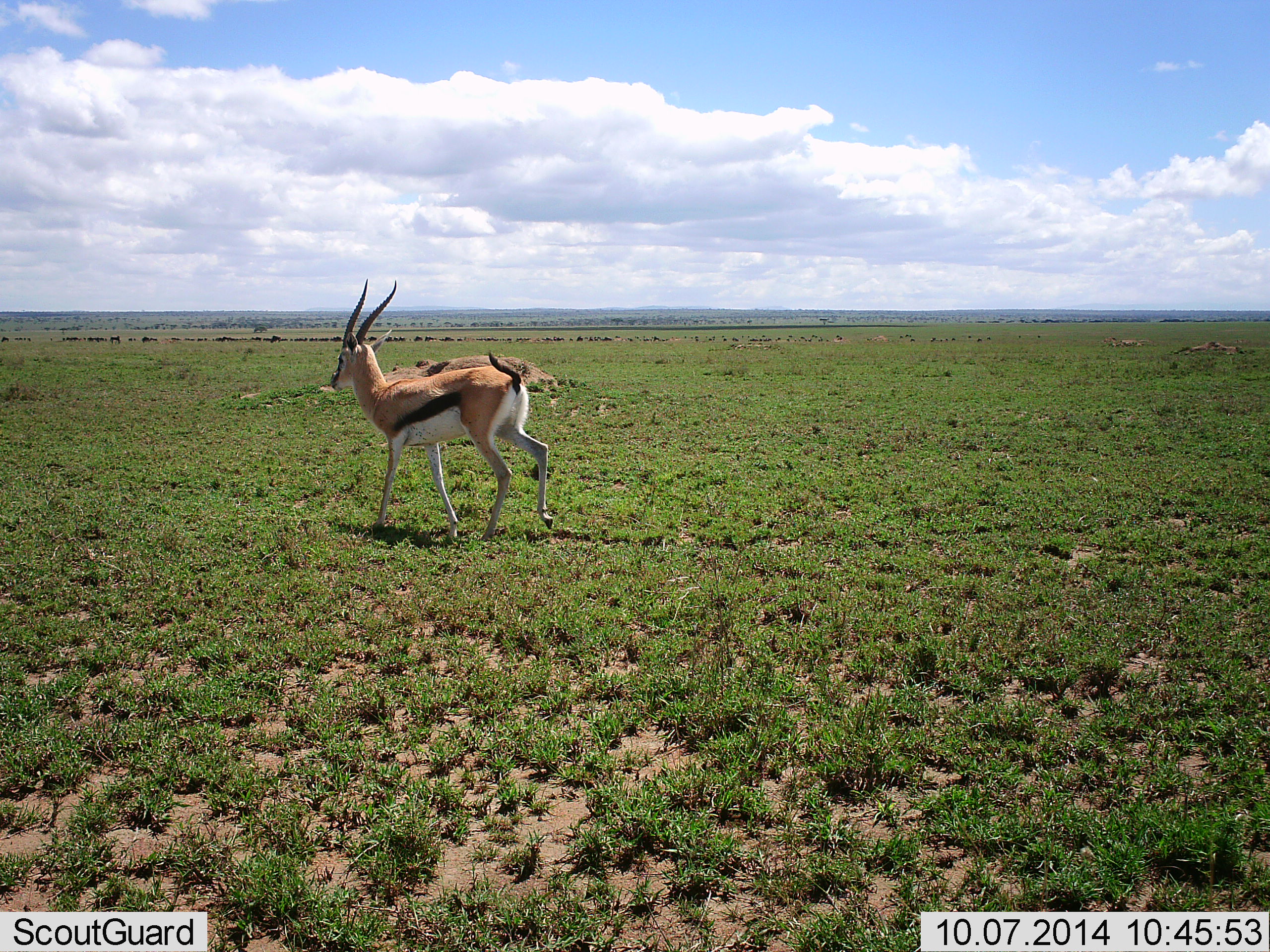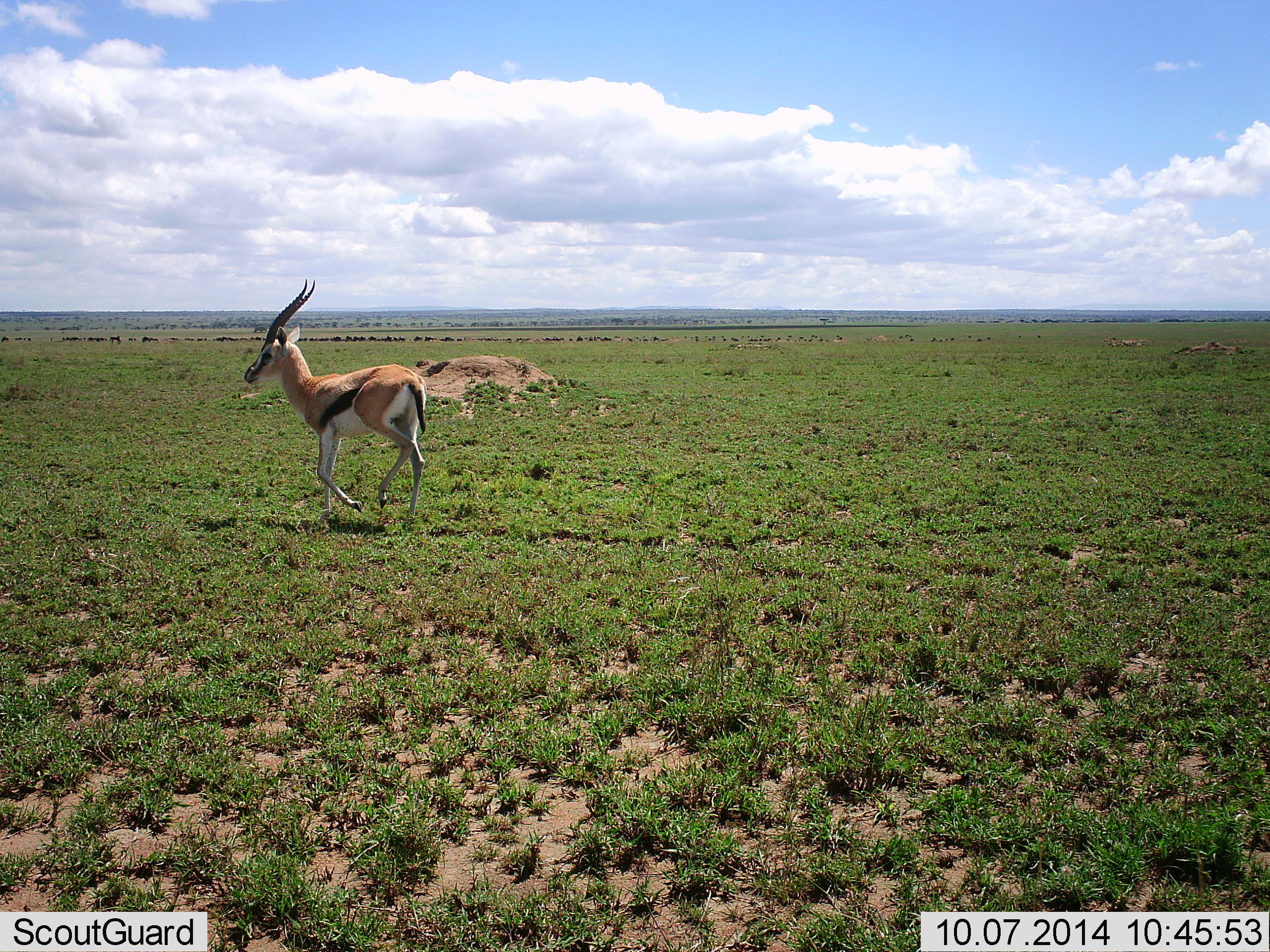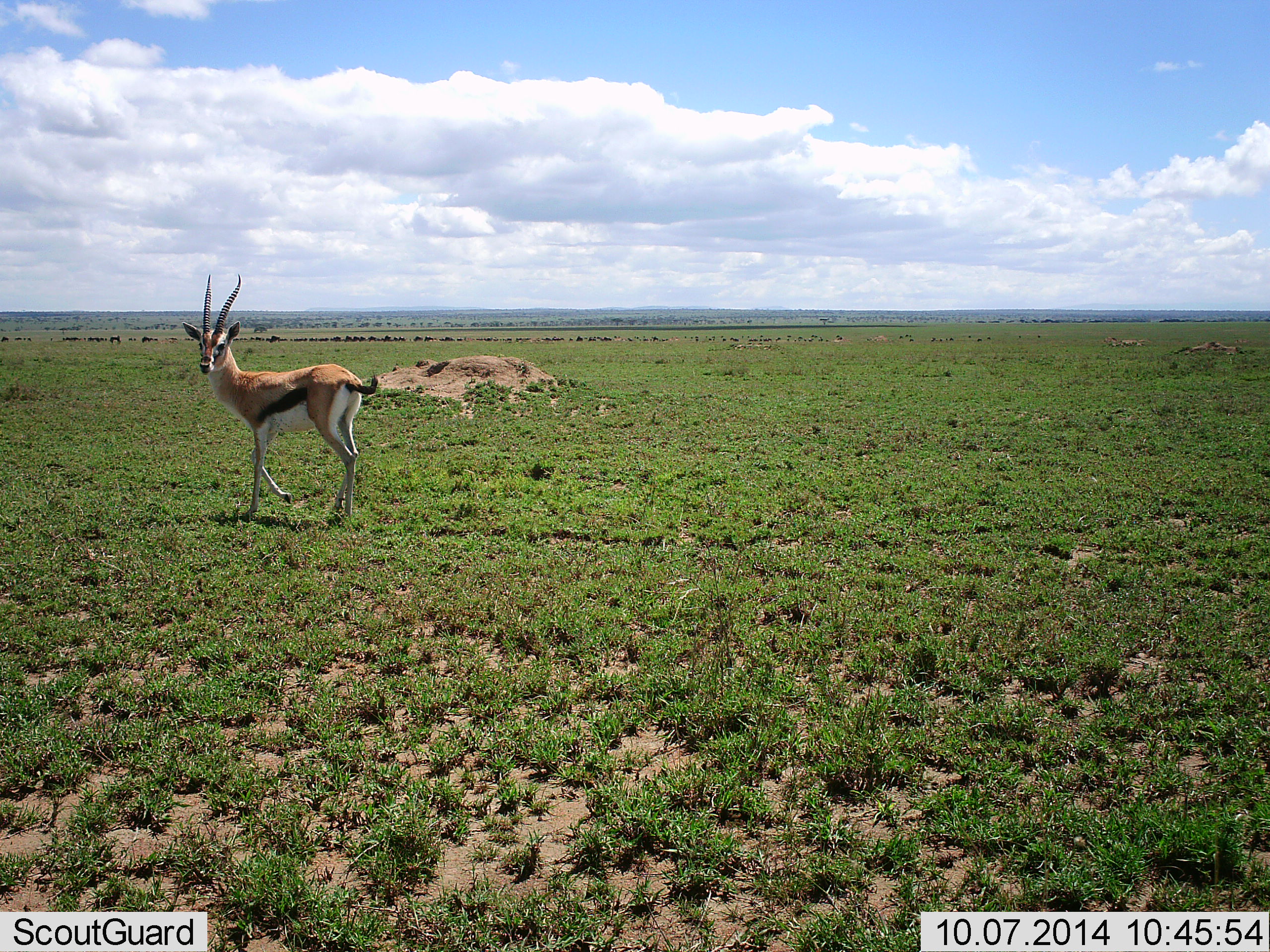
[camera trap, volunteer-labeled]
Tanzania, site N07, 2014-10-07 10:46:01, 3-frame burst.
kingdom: Animalia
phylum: Chordata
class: Mammalia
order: Artiodactyla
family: Bovidae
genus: Eudorcas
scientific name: Eudorcas thomsonii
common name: thomson's gazelle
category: gazellethomsons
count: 1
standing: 0%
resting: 0%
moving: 100%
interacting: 0%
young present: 7%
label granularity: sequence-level